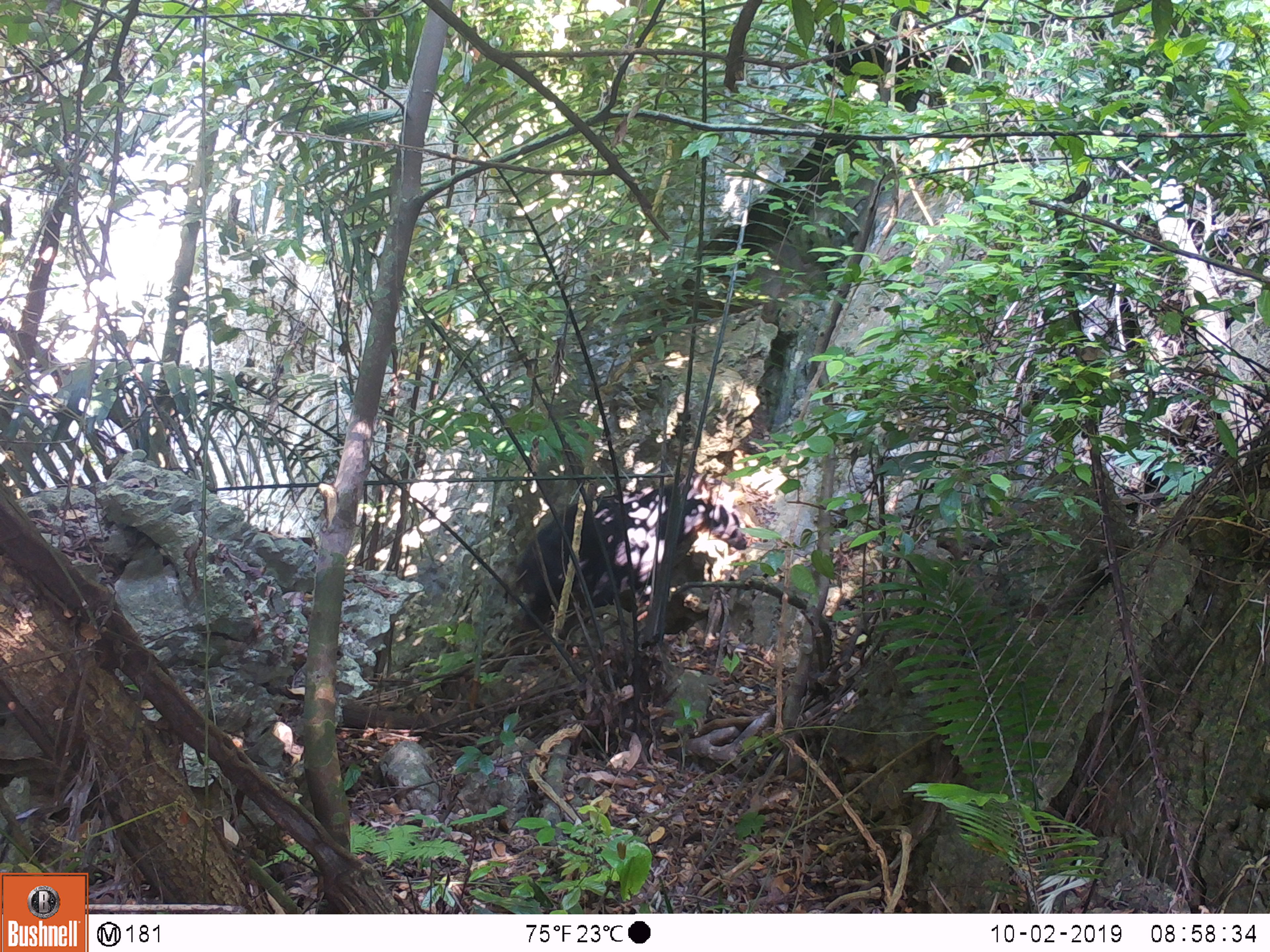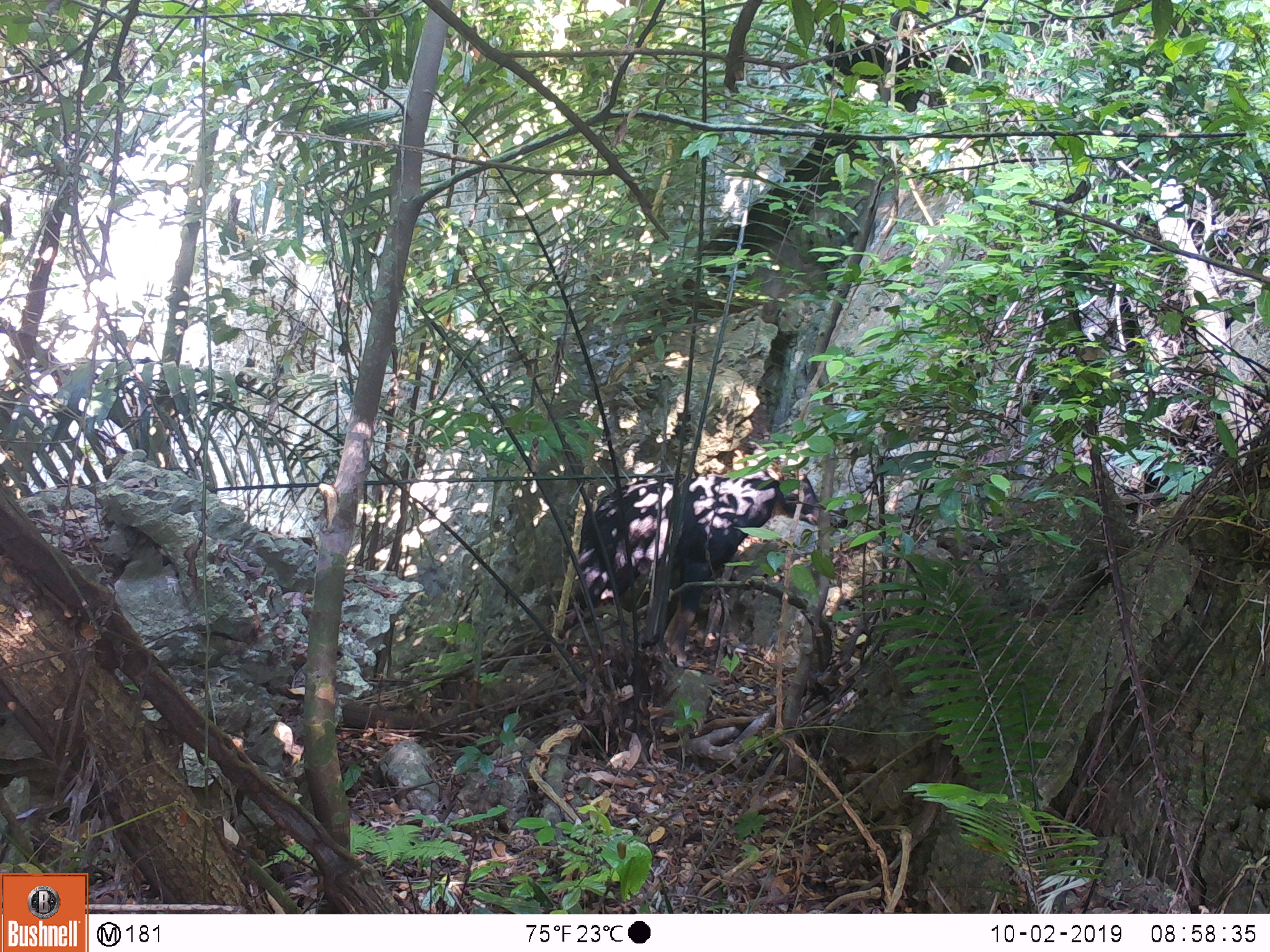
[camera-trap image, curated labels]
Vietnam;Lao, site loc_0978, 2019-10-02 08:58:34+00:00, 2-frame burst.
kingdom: Animalia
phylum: Chordata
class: Mammalia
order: Artiodactyla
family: Bovidae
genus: Capricornis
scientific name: Capricornis sumatraensis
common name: chinese serow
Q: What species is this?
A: Chinese serow (Capricornis sumatraensis).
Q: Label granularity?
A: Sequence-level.